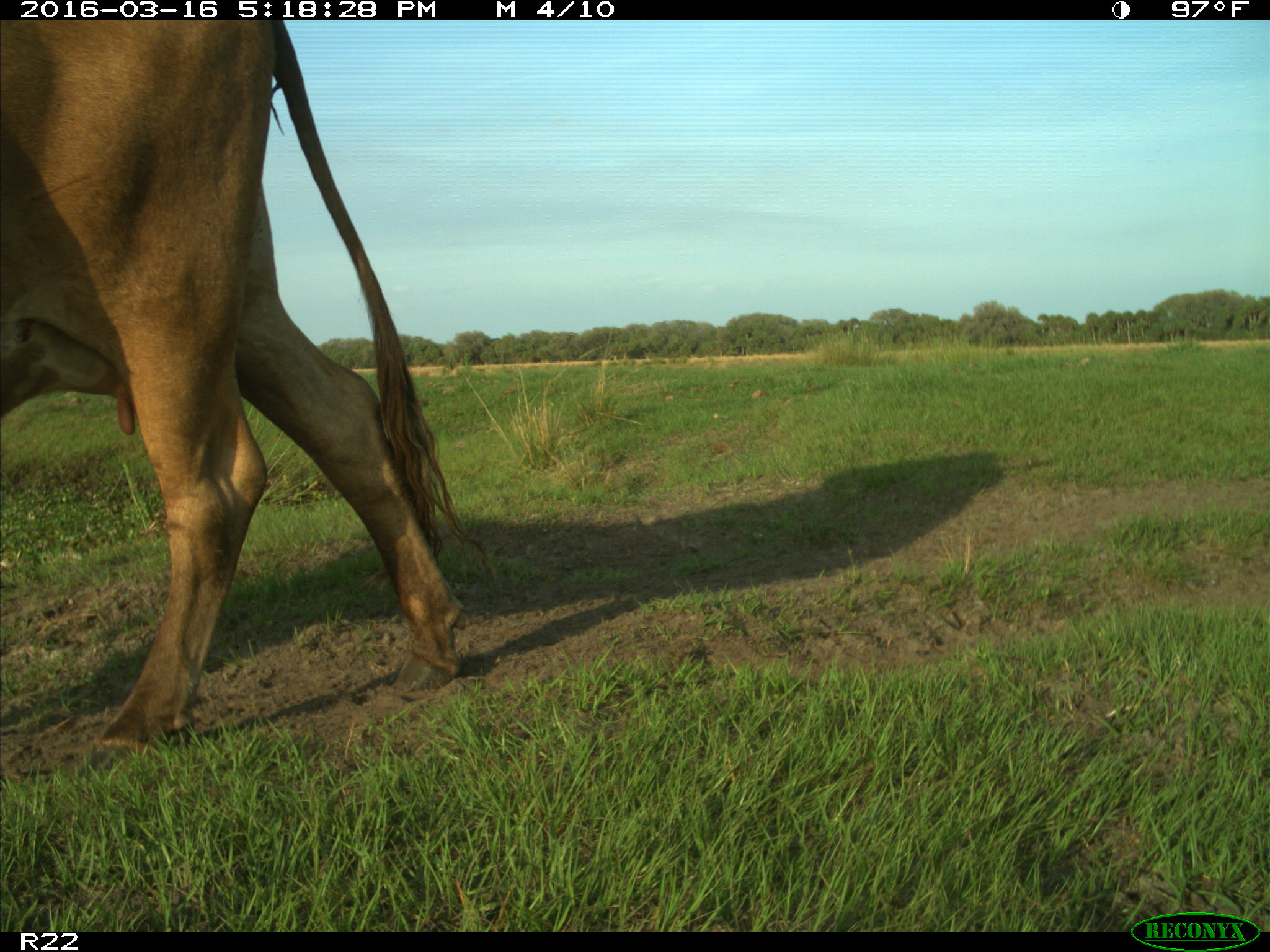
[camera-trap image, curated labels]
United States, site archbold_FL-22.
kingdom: Animalia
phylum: Chordata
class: Mammalia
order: Artiodactyla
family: Bovidae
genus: Bos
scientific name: Bos taurus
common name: domestic cow